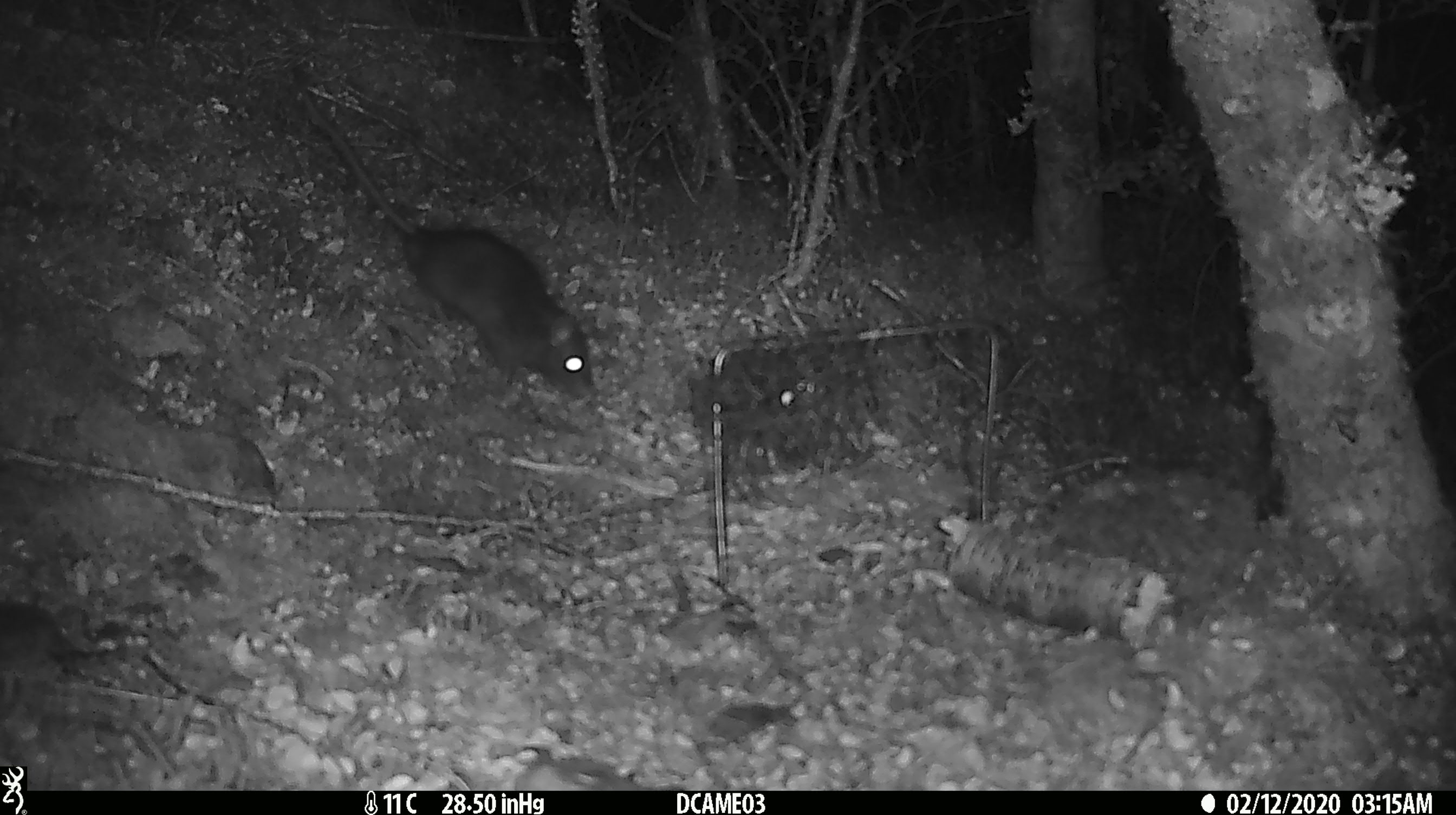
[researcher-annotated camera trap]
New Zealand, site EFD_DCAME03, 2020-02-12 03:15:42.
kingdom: Animalia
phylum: Chordata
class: Mammalia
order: Rodentia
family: Muridae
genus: Rattus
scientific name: Rattus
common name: rat